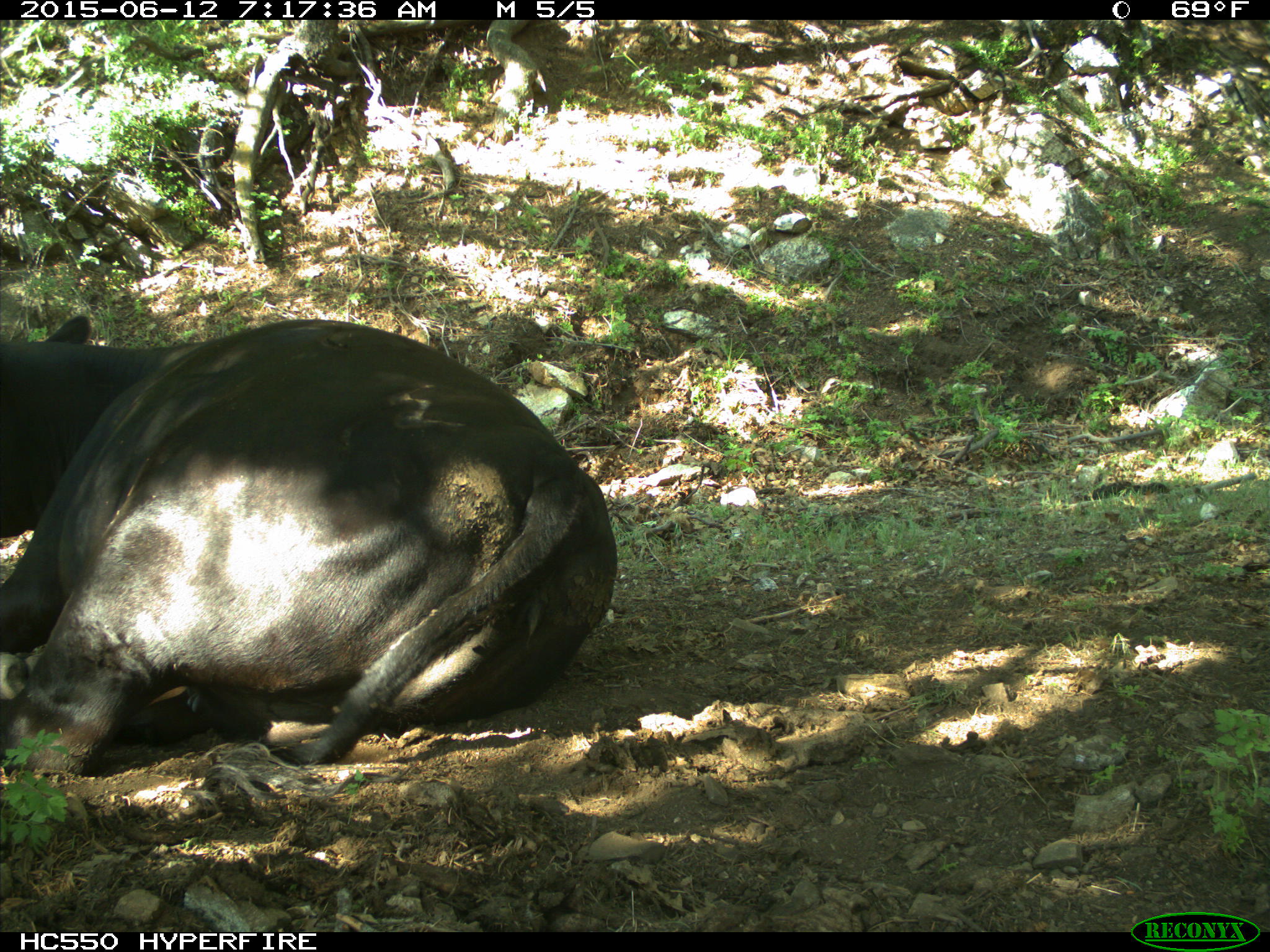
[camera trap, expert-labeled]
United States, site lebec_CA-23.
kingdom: Animalia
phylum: Chordata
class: Mammalia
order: Artiodactyla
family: Bovidae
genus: Bos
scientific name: Bos taurus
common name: domestic cow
Bos taurus (domestic cow).